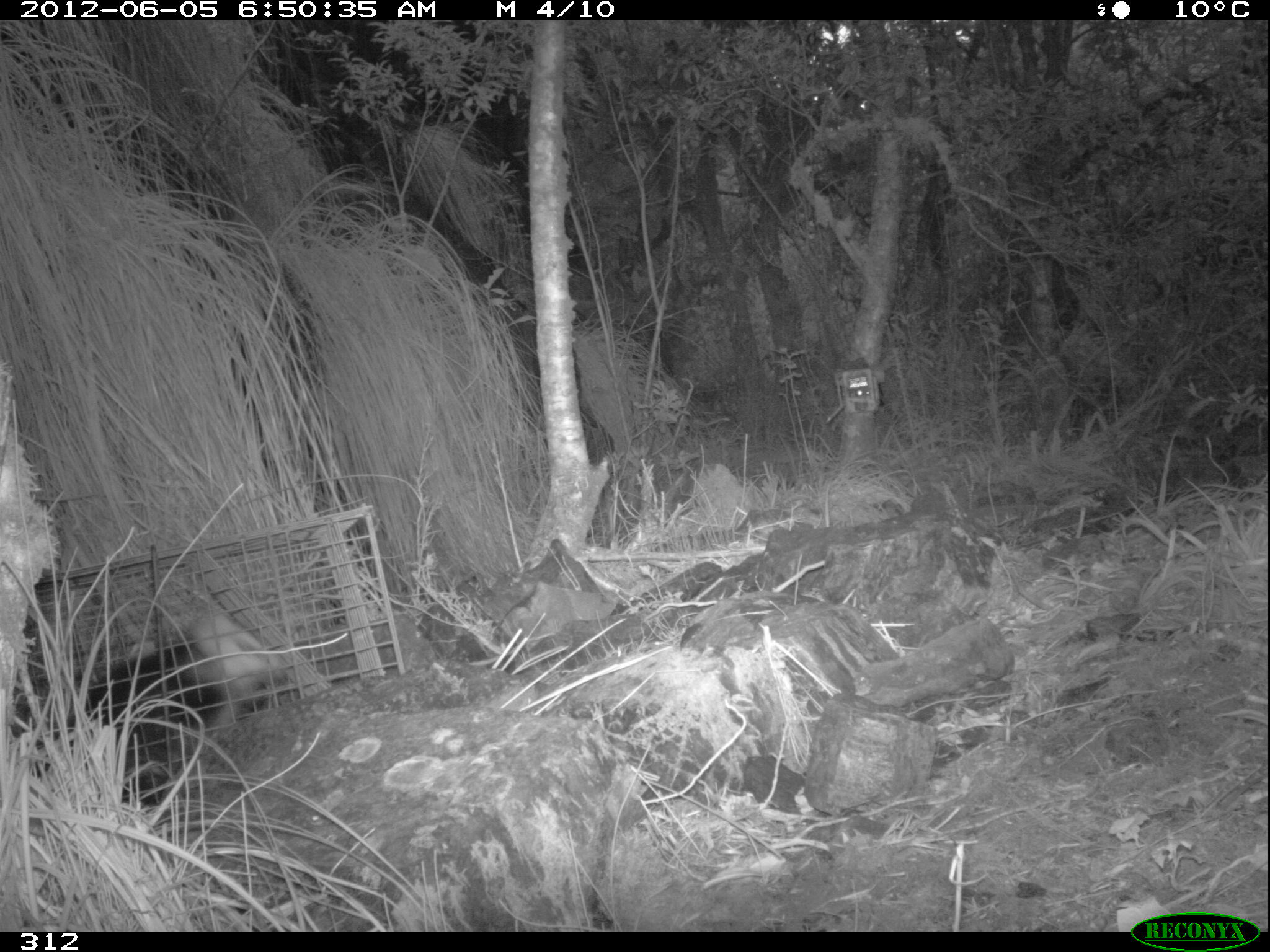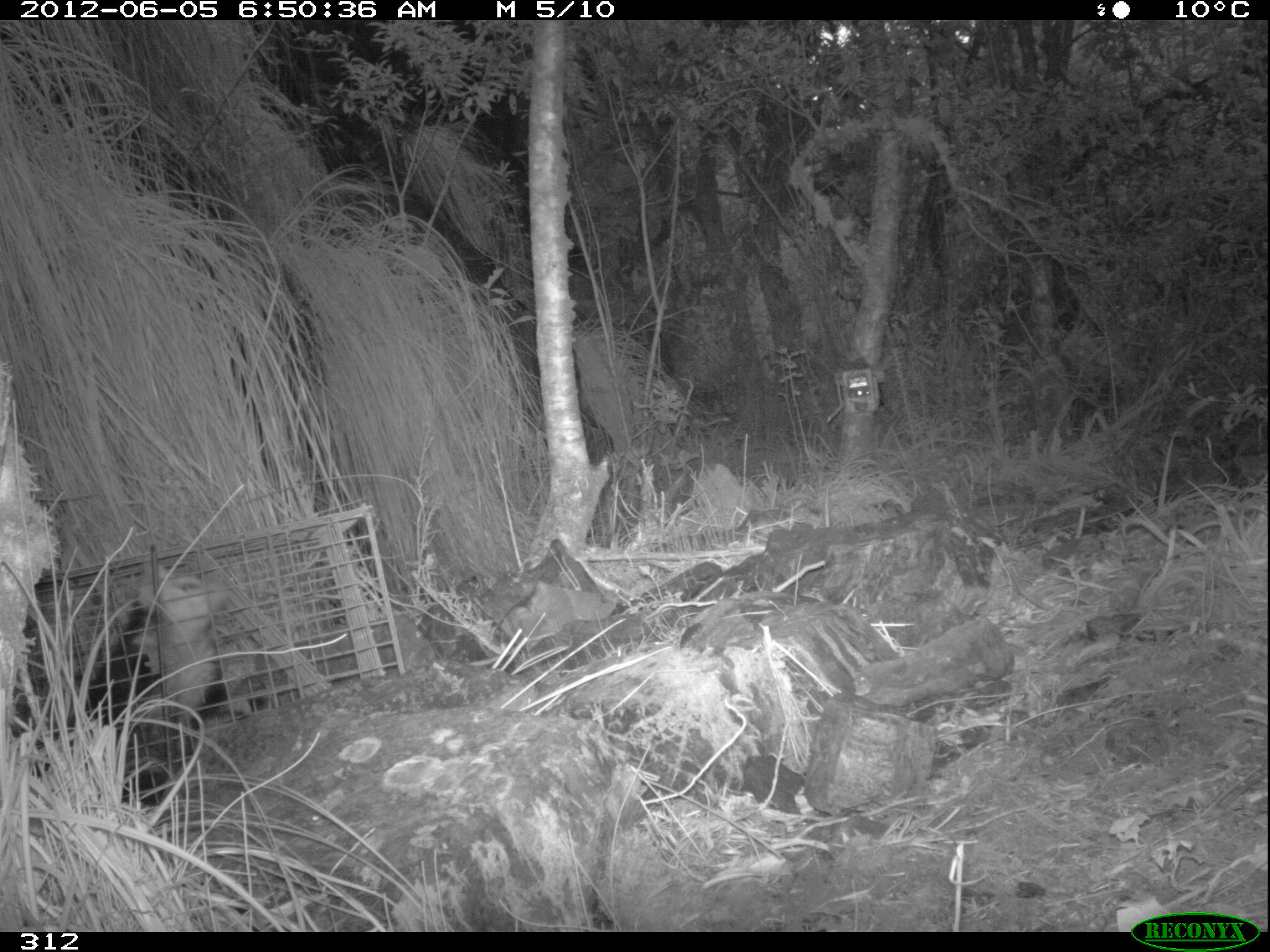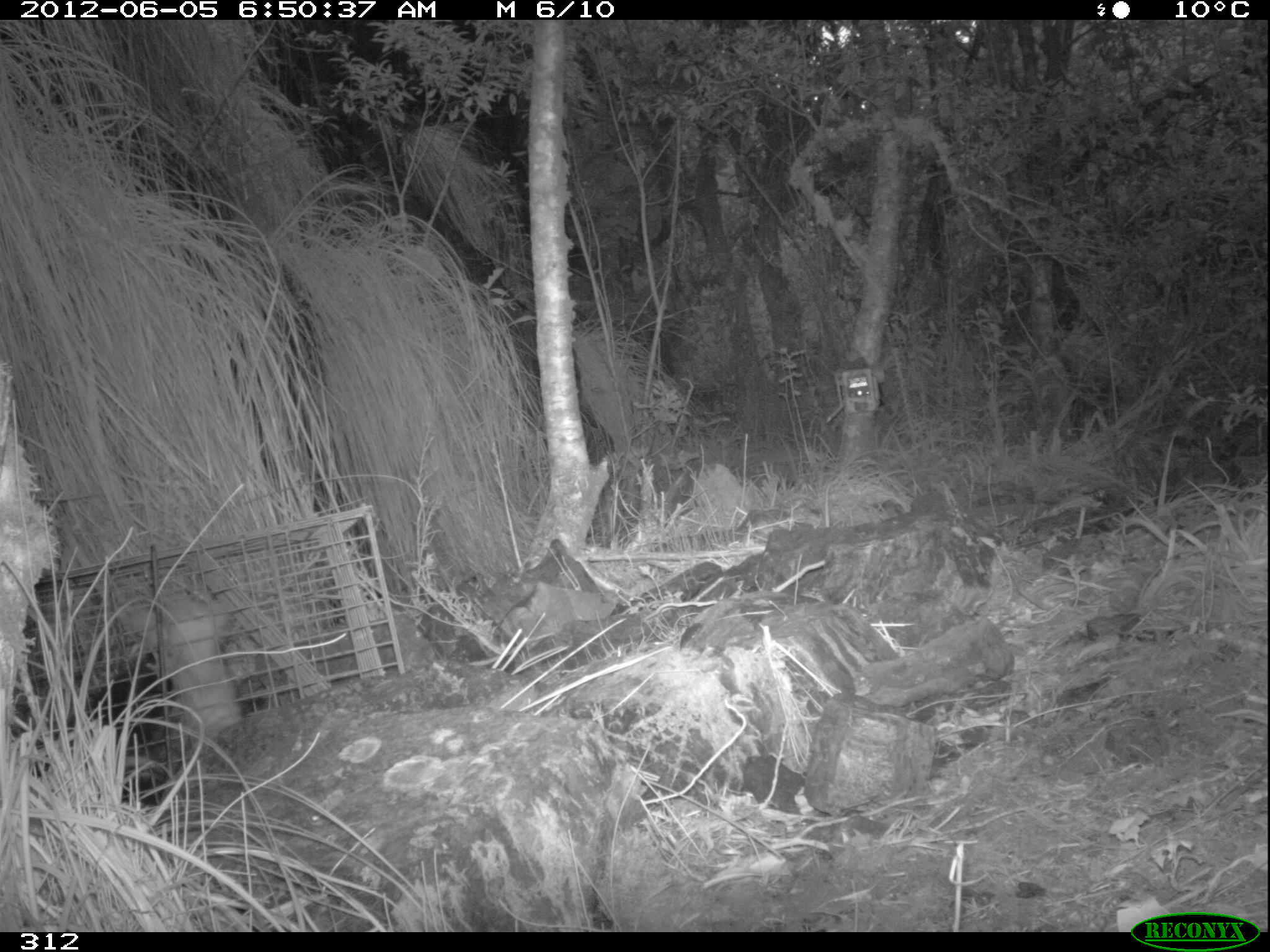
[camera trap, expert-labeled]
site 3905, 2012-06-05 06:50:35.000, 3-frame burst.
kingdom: Animalia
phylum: Chordata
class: Mammalia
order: Didelphimorphia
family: Didelphidae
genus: Didelphis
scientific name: Didelphis pernigra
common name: andean white-eared opossum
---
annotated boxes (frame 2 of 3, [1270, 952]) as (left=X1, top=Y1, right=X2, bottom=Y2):
didelphis pernigra: (left=54, top=561, right=231, bottom=772)